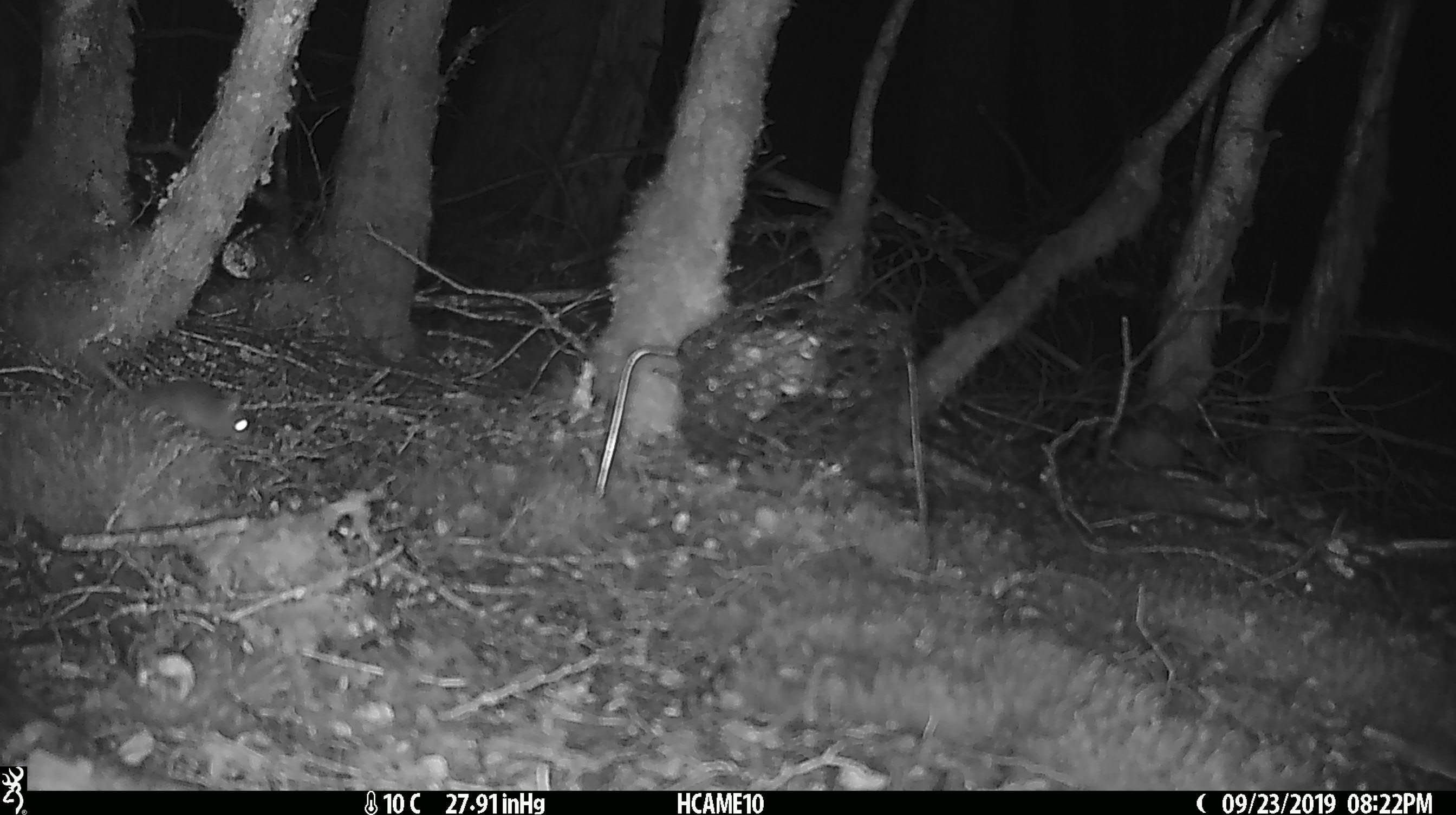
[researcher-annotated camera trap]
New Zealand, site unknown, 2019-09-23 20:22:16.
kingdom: Animalia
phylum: Chordata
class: Mammalia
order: Rodentia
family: Muridae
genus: Mus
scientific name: Mus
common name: mouse